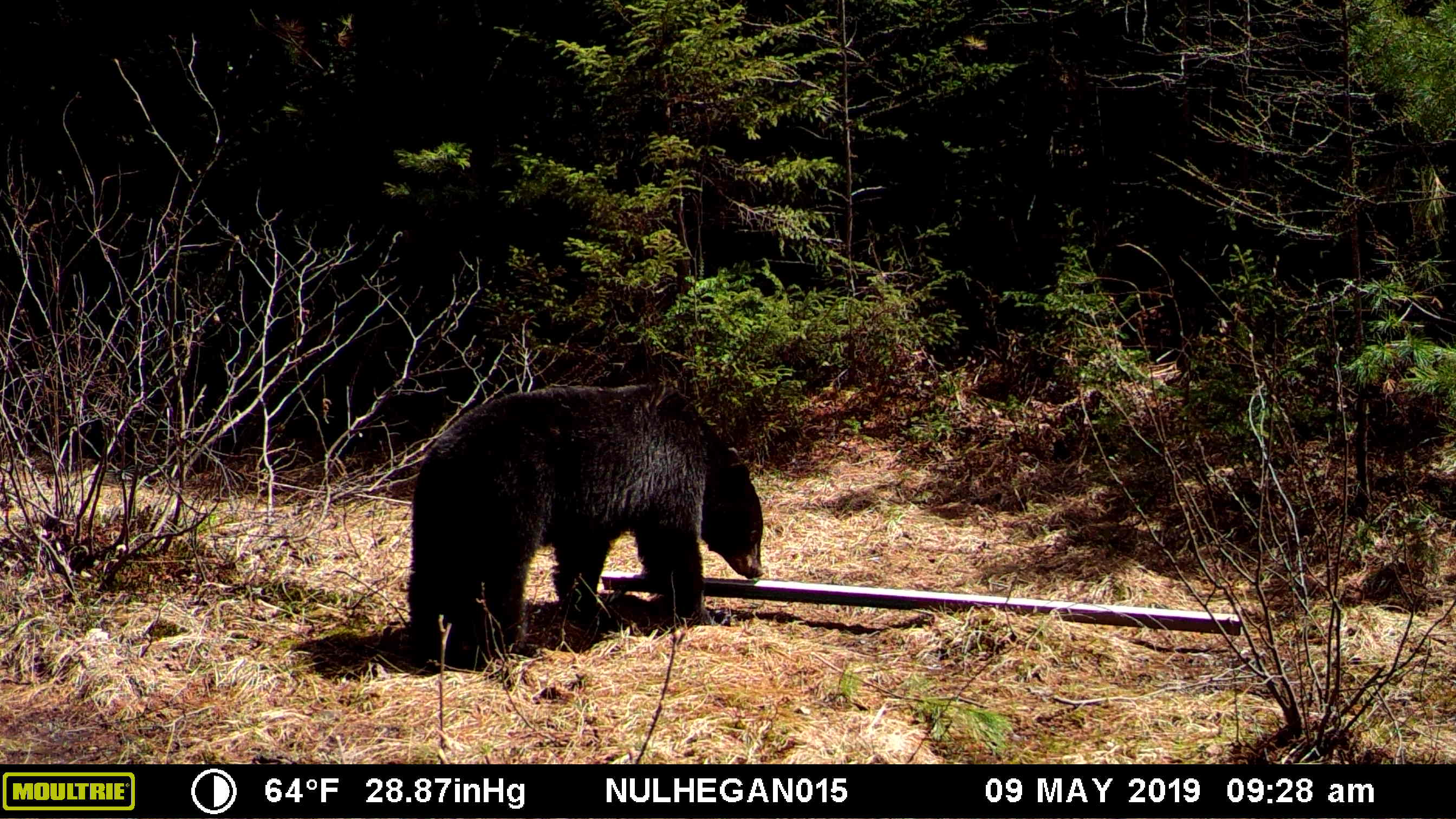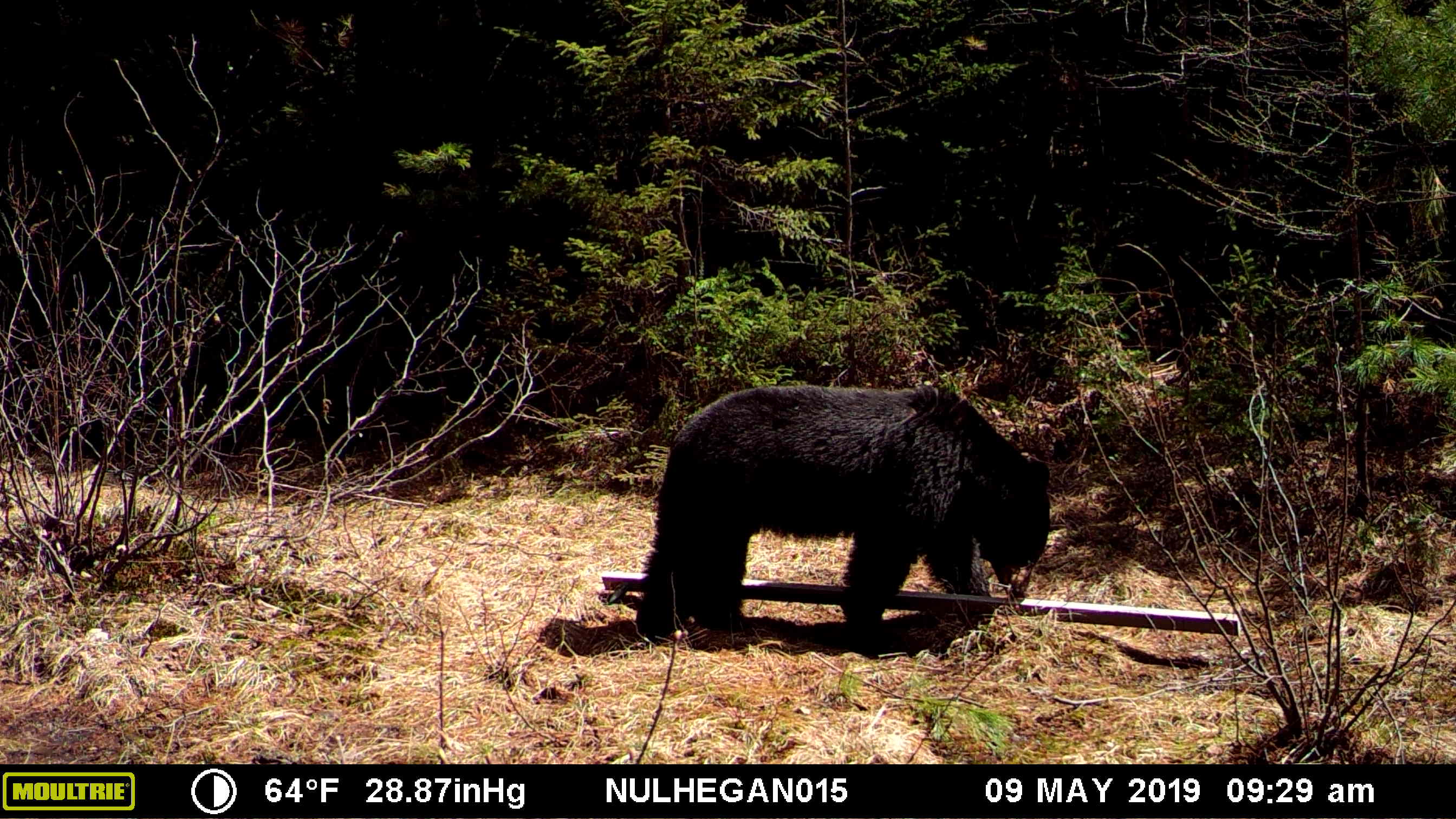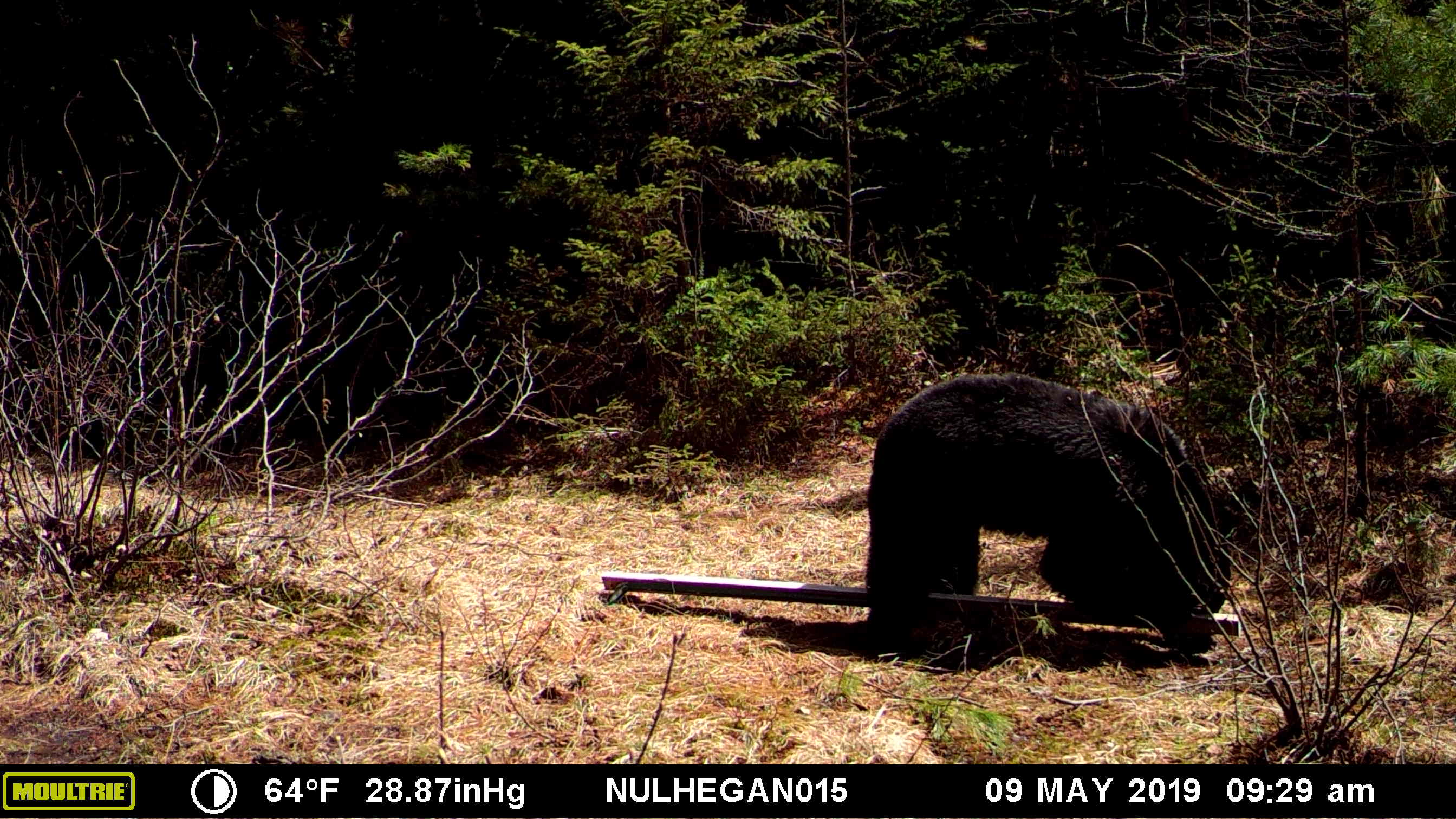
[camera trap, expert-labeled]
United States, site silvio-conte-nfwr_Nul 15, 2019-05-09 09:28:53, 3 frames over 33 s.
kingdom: Animalia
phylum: Chordata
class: Mammalia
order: Carnivora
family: Ursidae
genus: Ursus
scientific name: Ursus americanus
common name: black bear